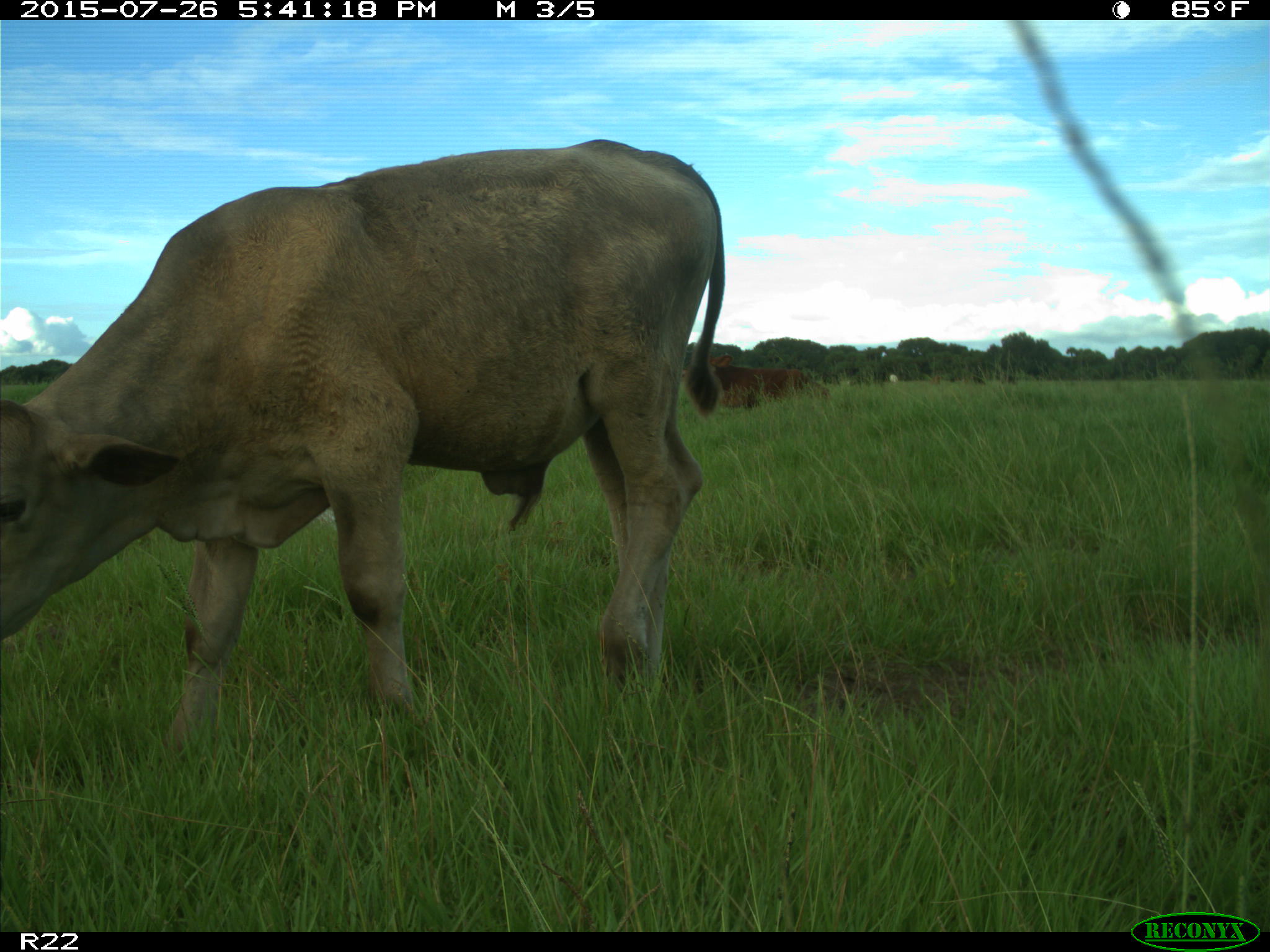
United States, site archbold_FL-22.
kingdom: Animalia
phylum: Chordata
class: Mammalia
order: Artiodactyla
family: Bovidae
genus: Bos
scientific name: Bos taurus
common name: domestic cow